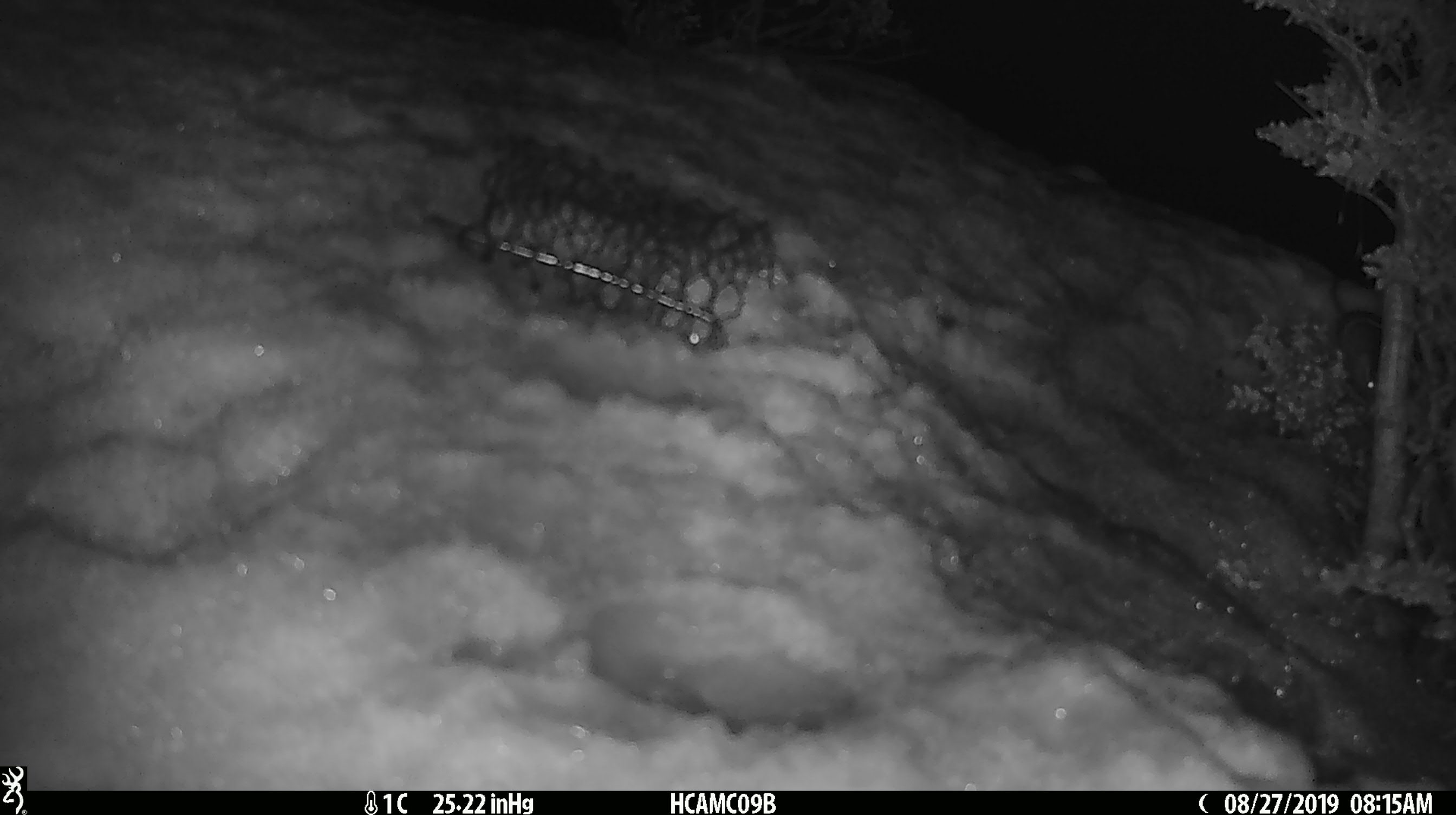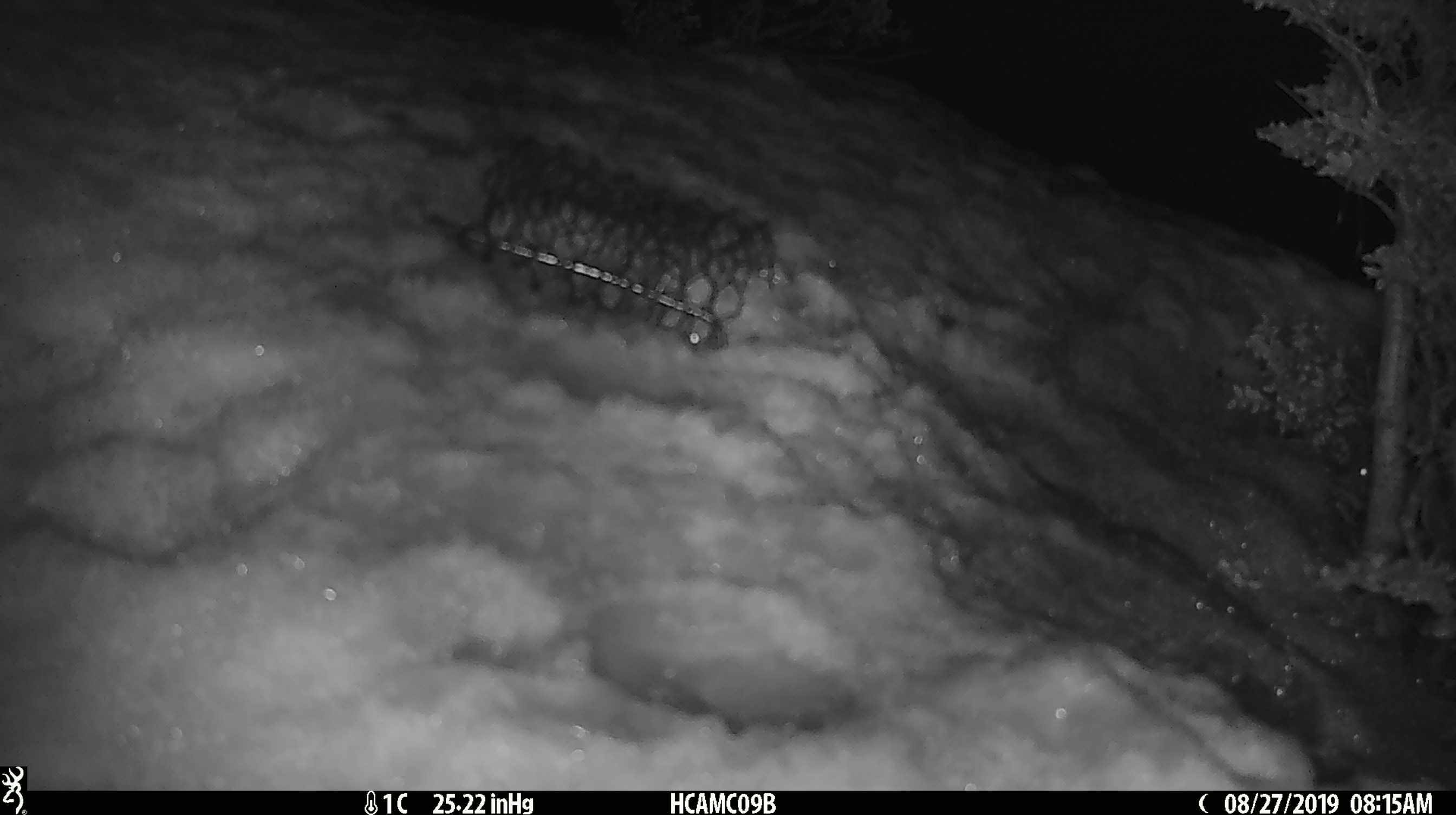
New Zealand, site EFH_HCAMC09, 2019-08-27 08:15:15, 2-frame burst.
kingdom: Animalia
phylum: Chordata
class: Mammalia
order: Rodentia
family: Muridae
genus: Mus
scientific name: Mus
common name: mouse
Mouse (Mus).